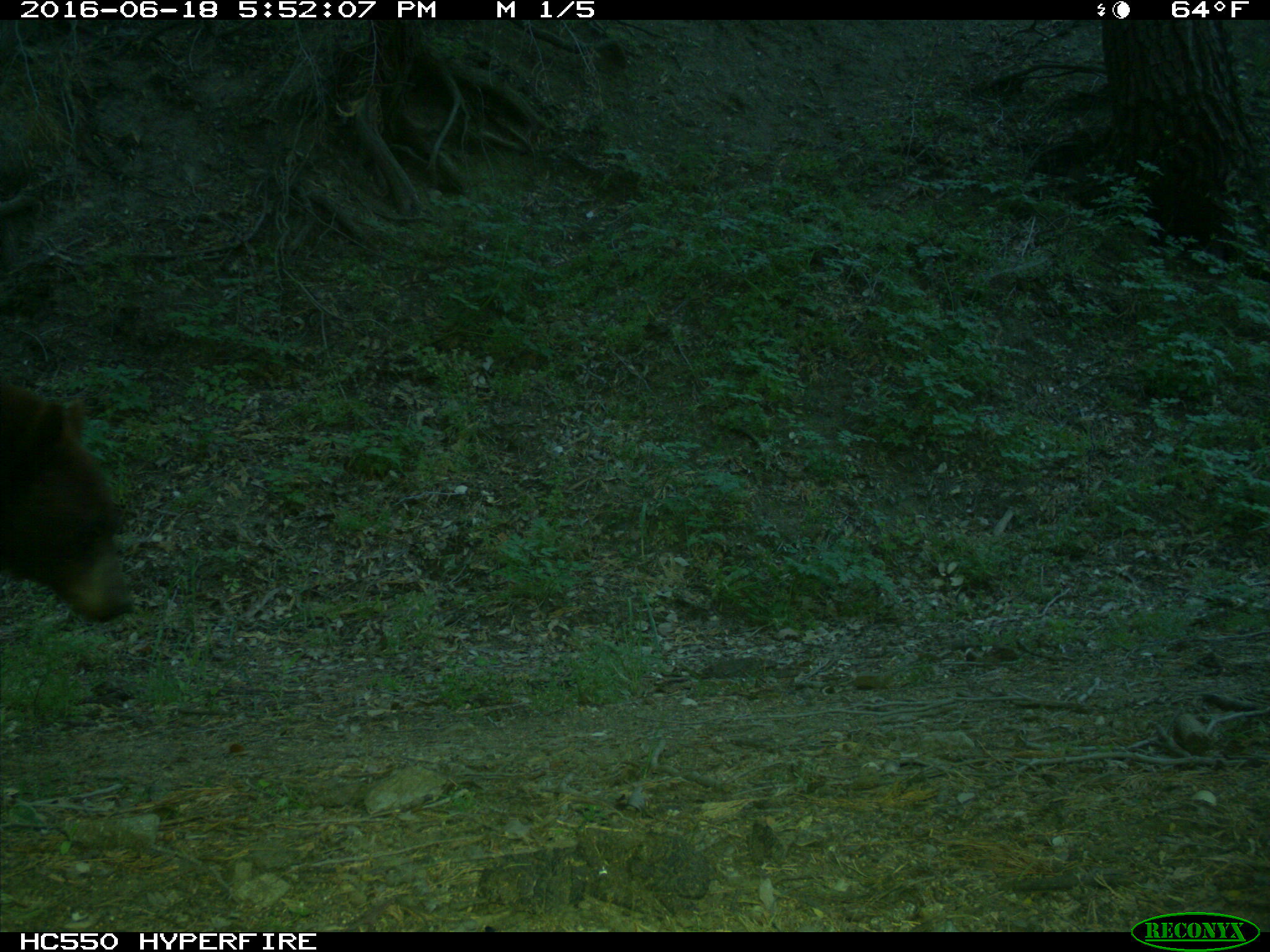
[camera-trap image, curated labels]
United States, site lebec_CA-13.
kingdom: Animalia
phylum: Chordata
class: Mammalia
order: Carnivora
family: Ursidae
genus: Ursus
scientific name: Ursus americanus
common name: american black bear